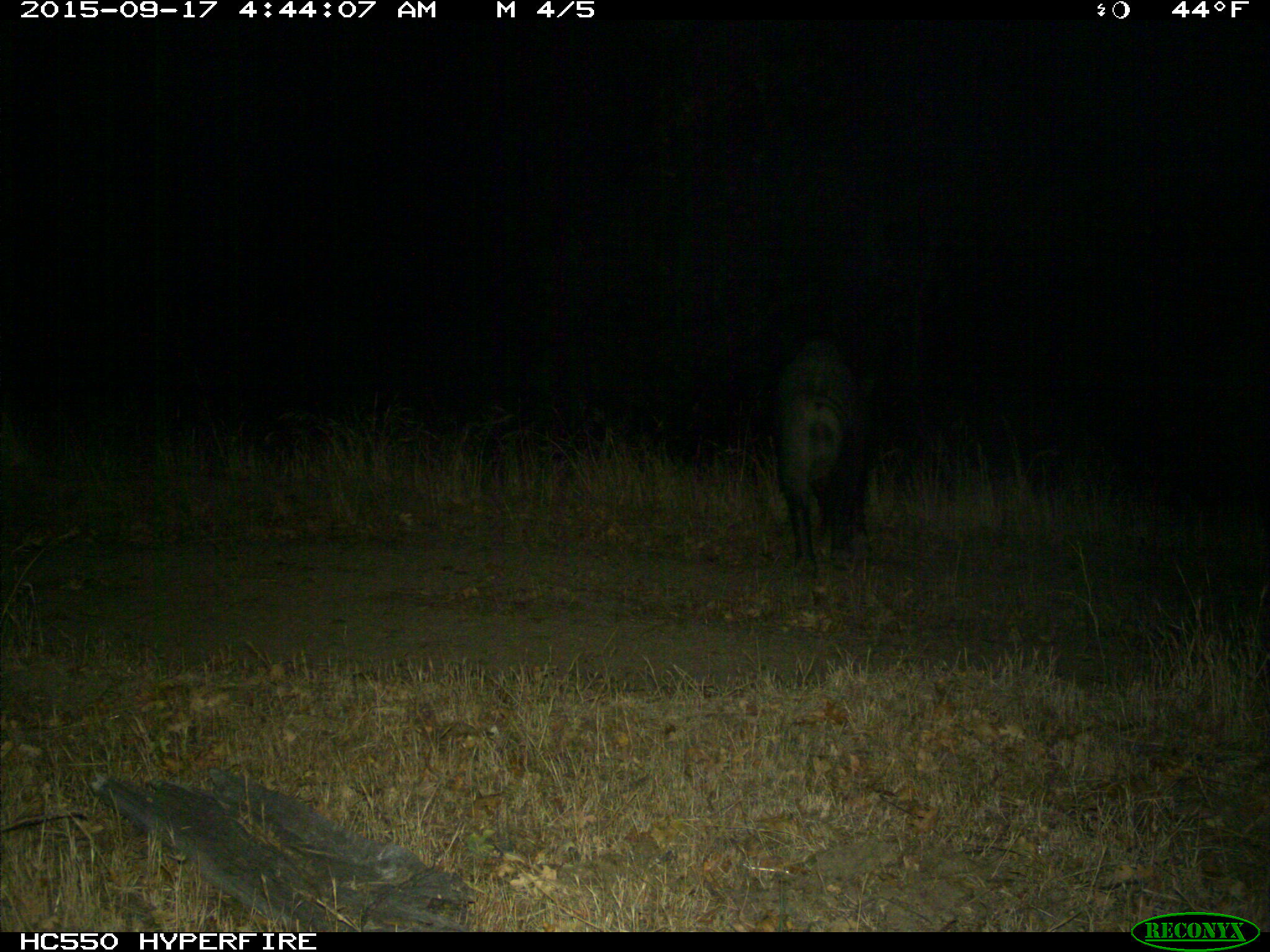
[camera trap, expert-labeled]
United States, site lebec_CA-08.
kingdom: Animalia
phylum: Chordata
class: Mammalia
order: Artiodactyla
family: Suidae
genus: Sus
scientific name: Sus scrofa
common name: wild boar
Sus scrofa (wild boar).